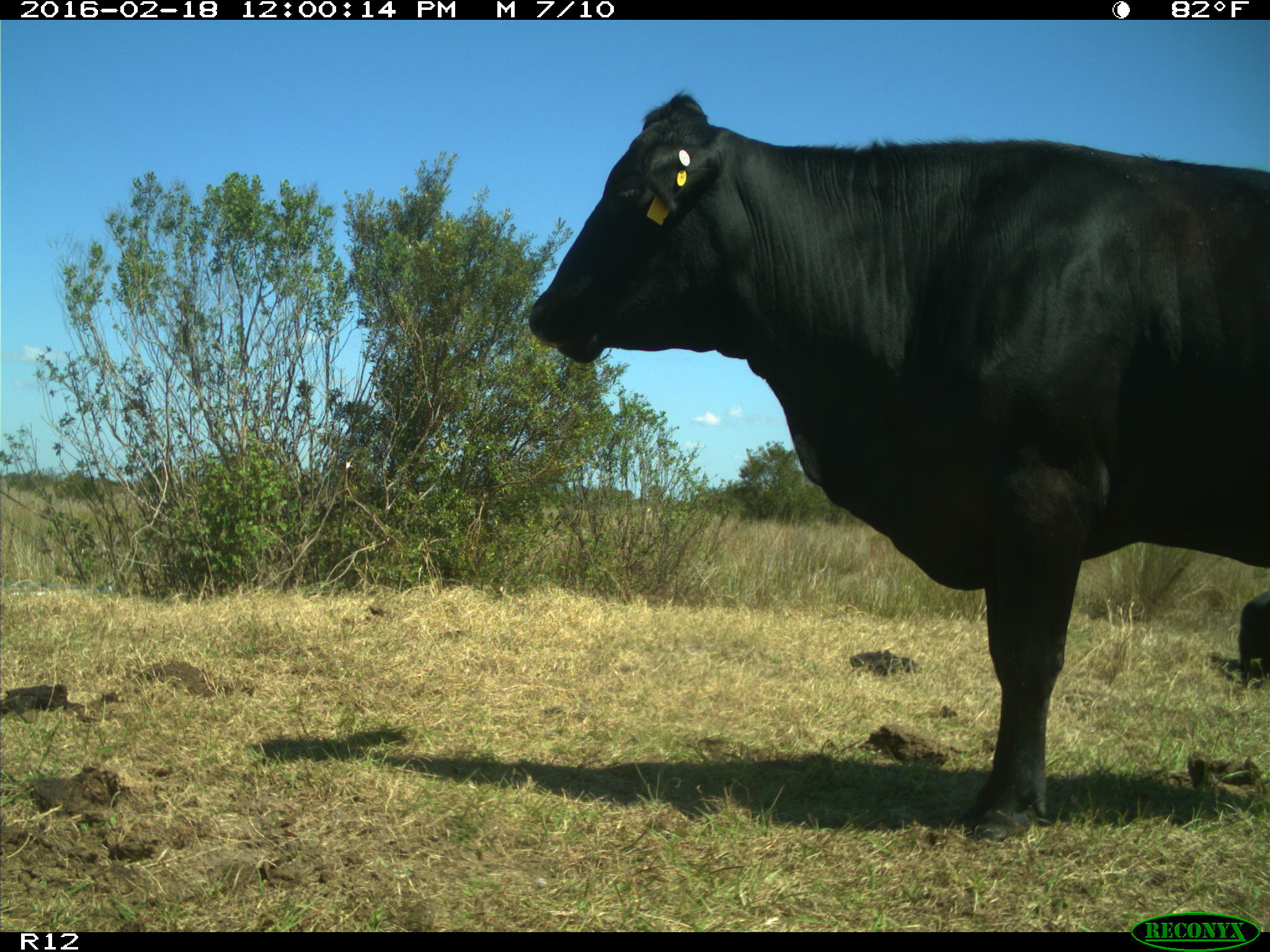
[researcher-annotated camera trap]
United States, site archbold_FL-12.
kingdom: Animalia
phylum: Chordata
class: Mammalia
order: Artiodactyla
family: Bovidae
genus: Bos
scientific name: Bos taurus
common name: domestic cow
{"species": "Bos taurus (domestic cow)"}